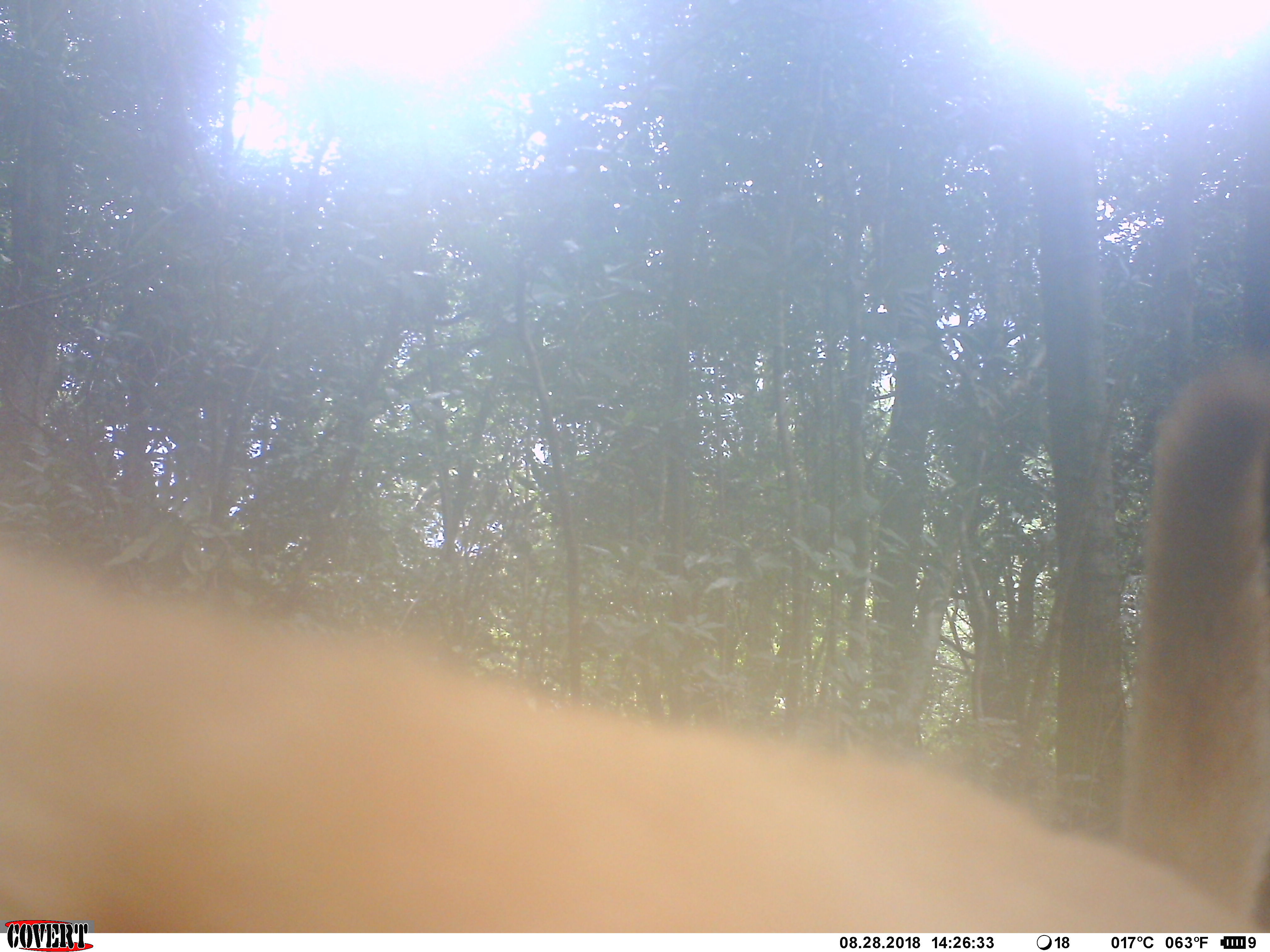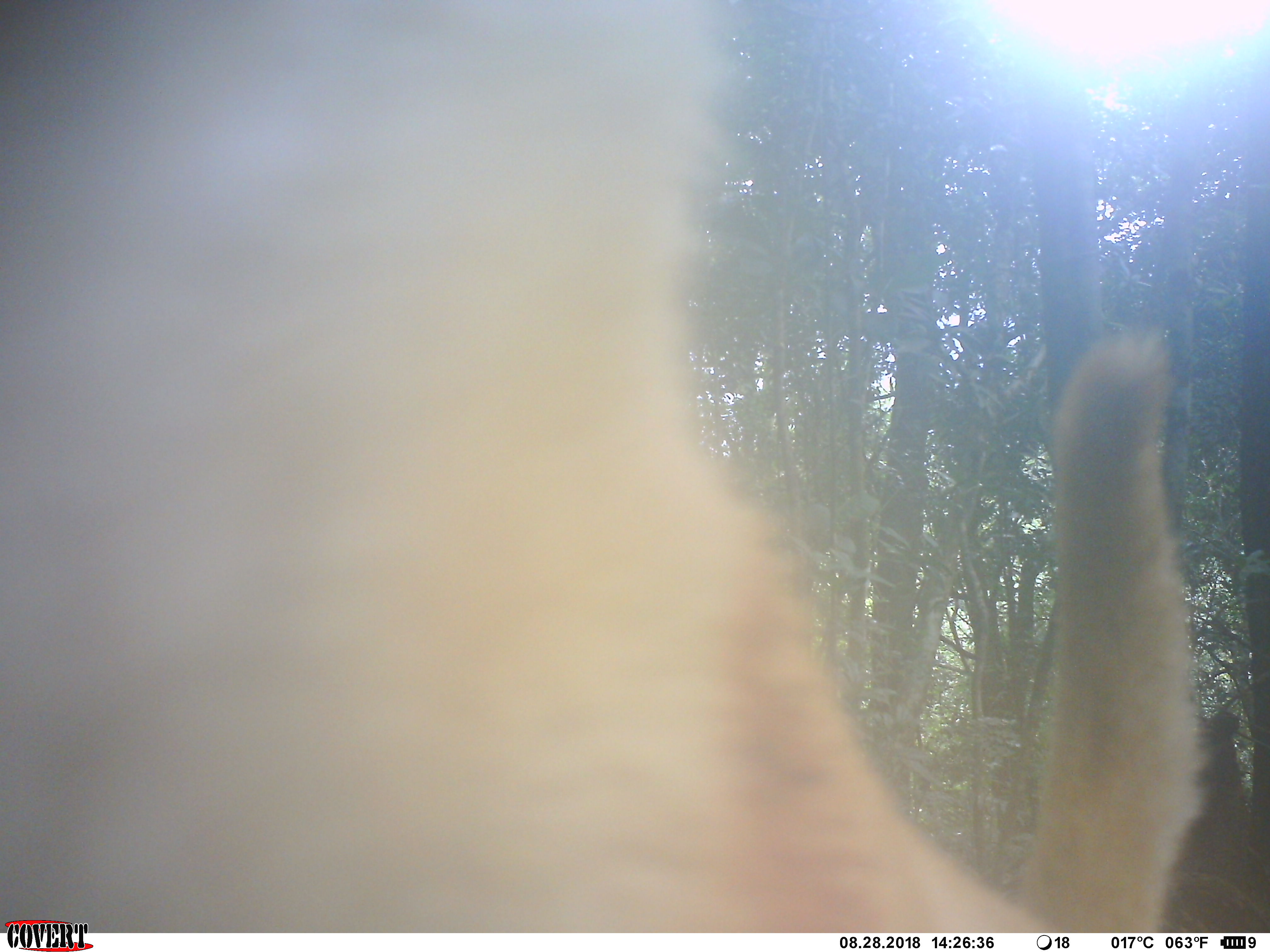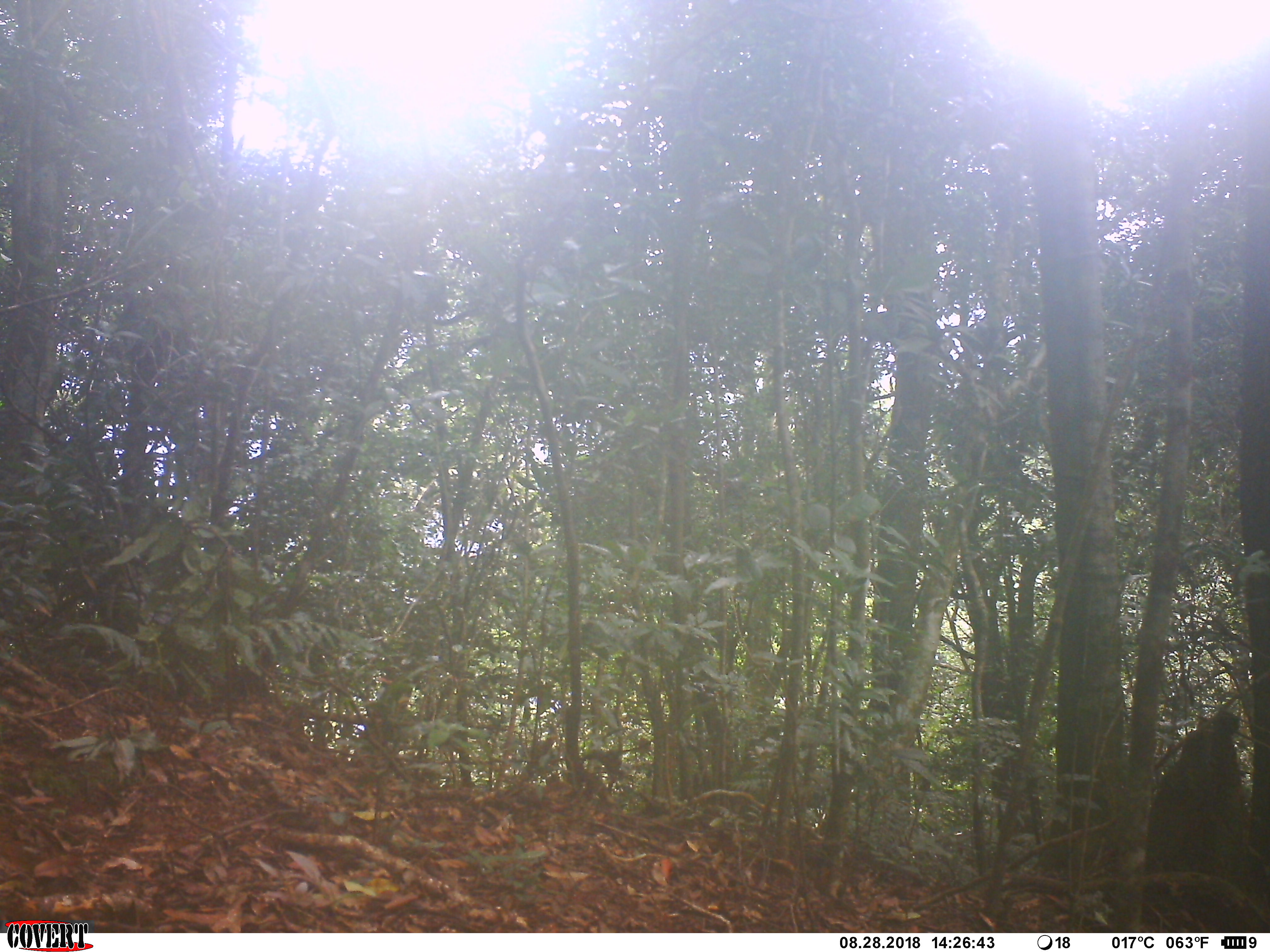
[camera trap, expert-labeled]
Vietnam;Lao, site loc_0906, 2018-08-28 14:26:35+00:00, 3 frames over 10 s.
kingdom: Animalia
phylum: Chordata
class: Mammalia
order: Carnivora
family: Canidae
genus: Canis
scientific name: Canis familiaris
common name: domestic dog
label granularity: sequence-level